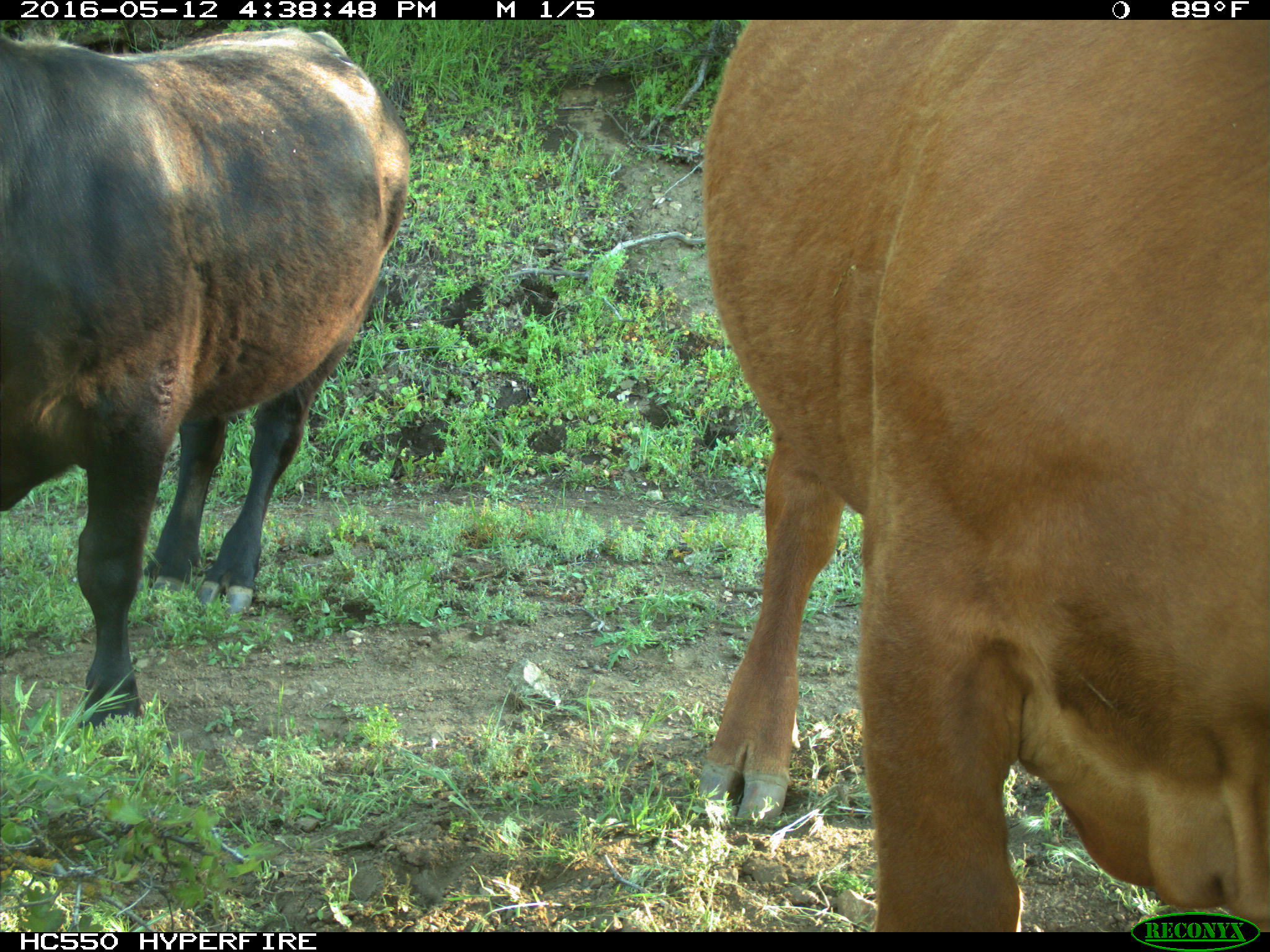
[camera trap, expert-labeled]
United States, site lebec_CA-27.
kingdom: Animalia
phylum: Chordata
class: Mammalia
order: Artiodactyla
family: Bovidae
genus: Bos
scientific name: Bos taurus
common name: domestic cow